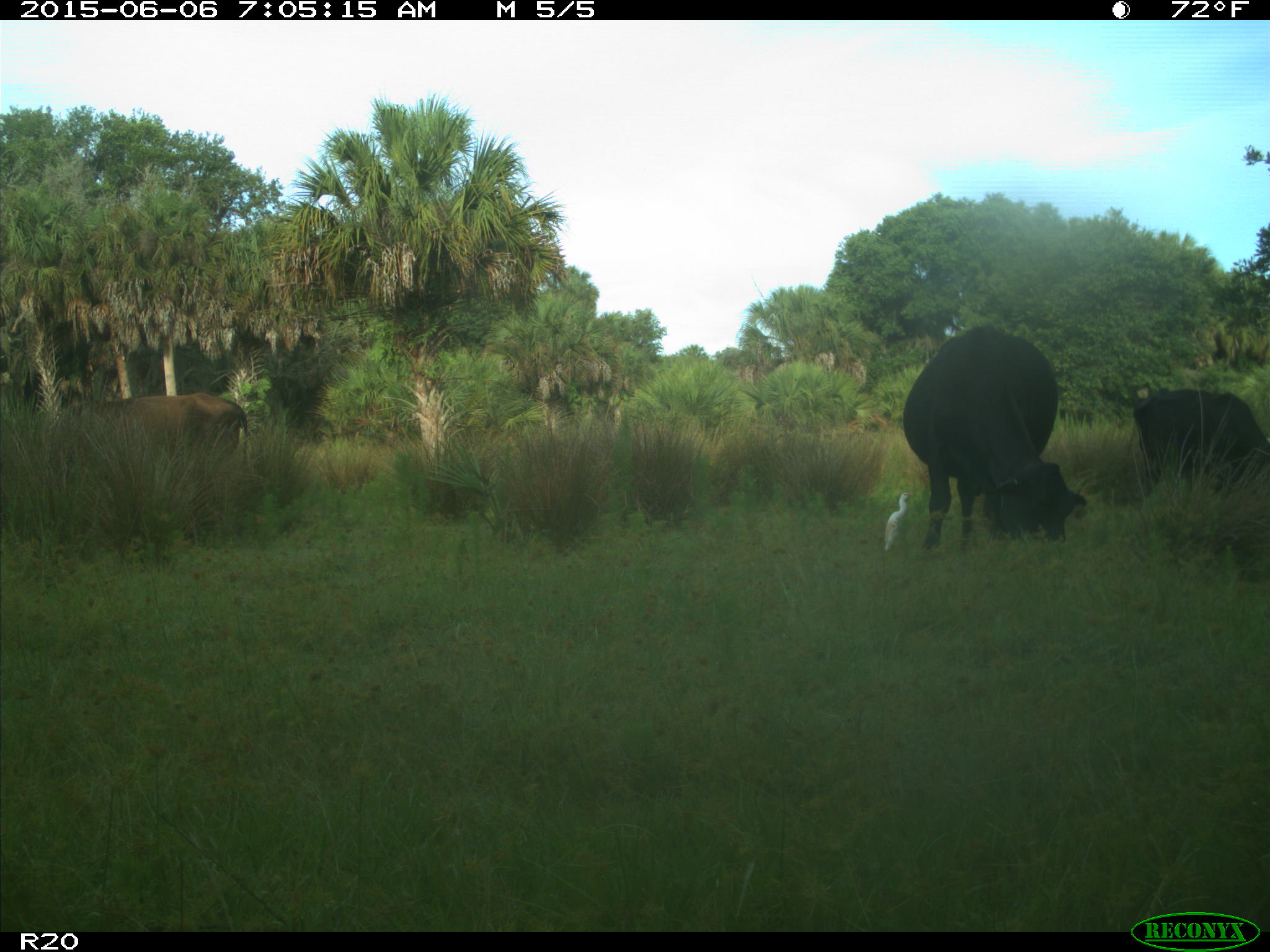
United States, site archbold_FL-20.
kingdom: Animalia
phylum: Chordata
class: Mammalia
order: Artiodactyla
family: Bovidae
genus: Bos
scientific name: Bos taurus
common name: domestic cow